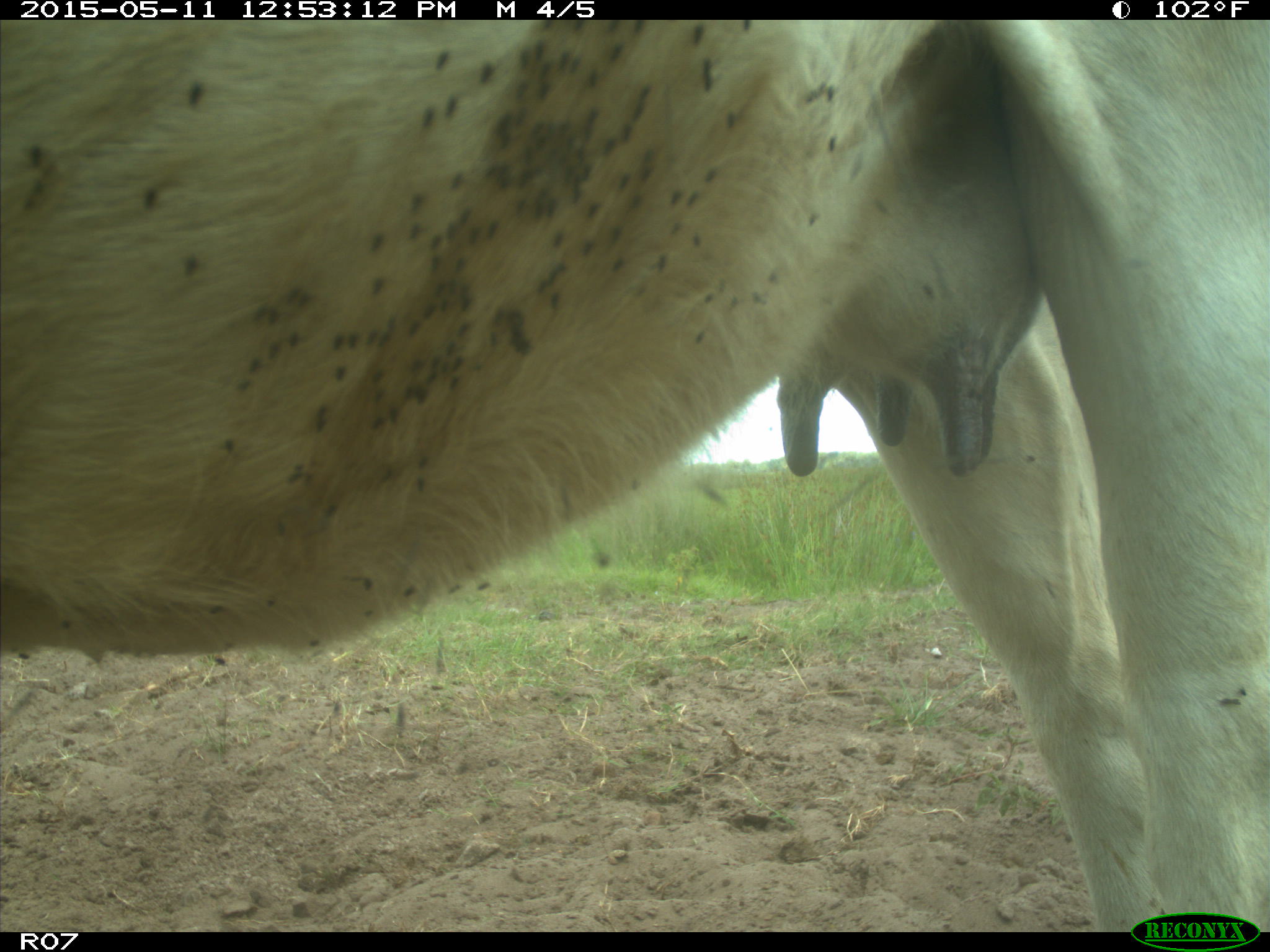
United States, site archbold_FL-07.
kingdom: Animalia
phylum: Chordata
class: Mammalia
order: Artiodactyla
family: Bovidae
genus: Bos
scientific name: Bos taurus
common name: domestic cow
Bos taurus (domestic cow).